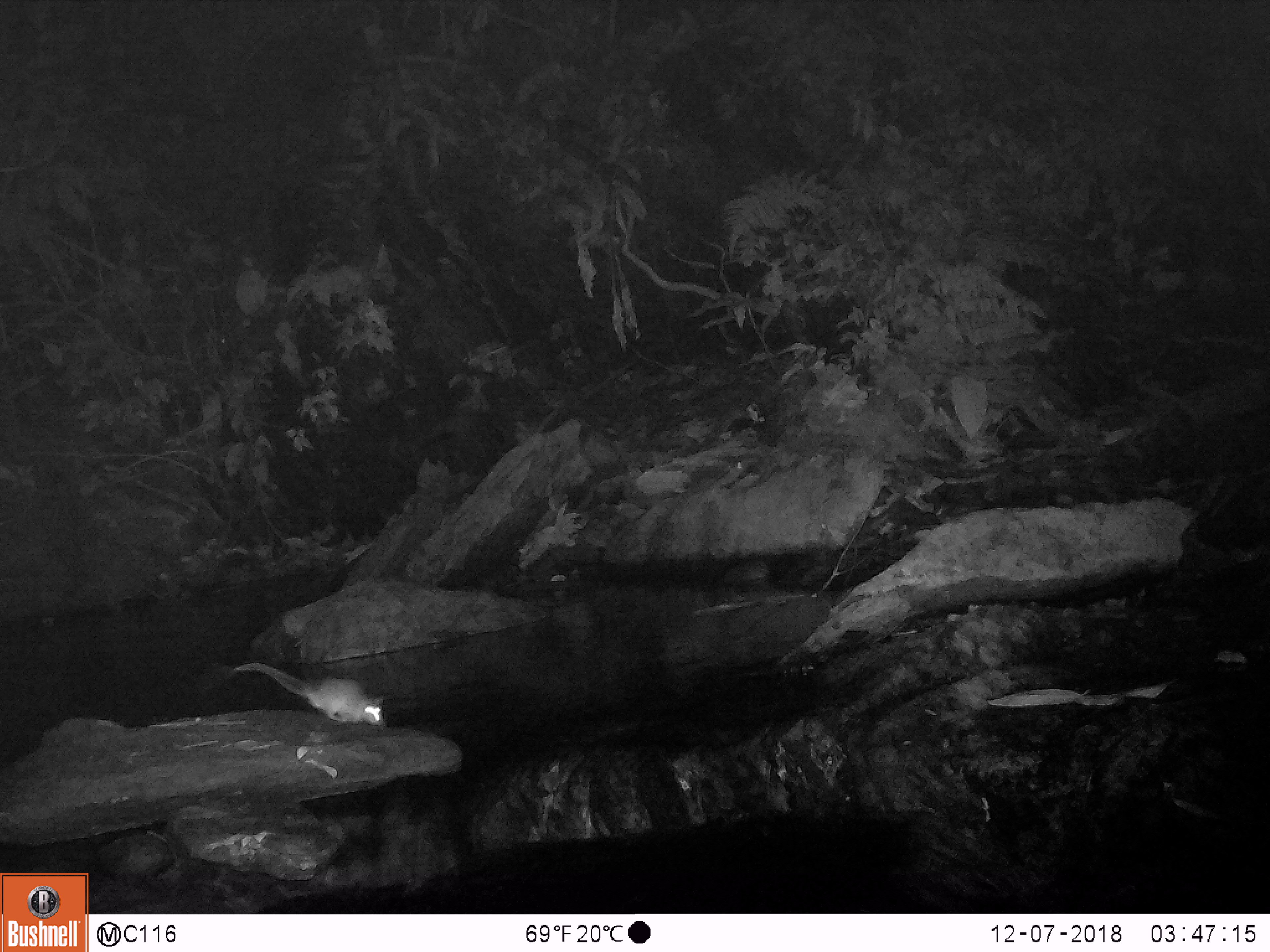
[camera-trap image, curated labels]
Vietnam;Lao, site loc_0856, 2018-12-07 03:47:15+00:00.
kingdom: Animalia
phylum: Chordata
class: Mammalia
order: Rodentia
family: Muridae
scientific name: Muridae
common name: old-world mice and rats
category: unidentified murid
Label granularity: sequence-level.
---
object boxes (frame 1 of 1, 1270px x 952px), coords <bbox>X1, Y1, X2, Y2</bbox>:
unidentified murid: <bbox>233, 662, 386, 727</bbox>